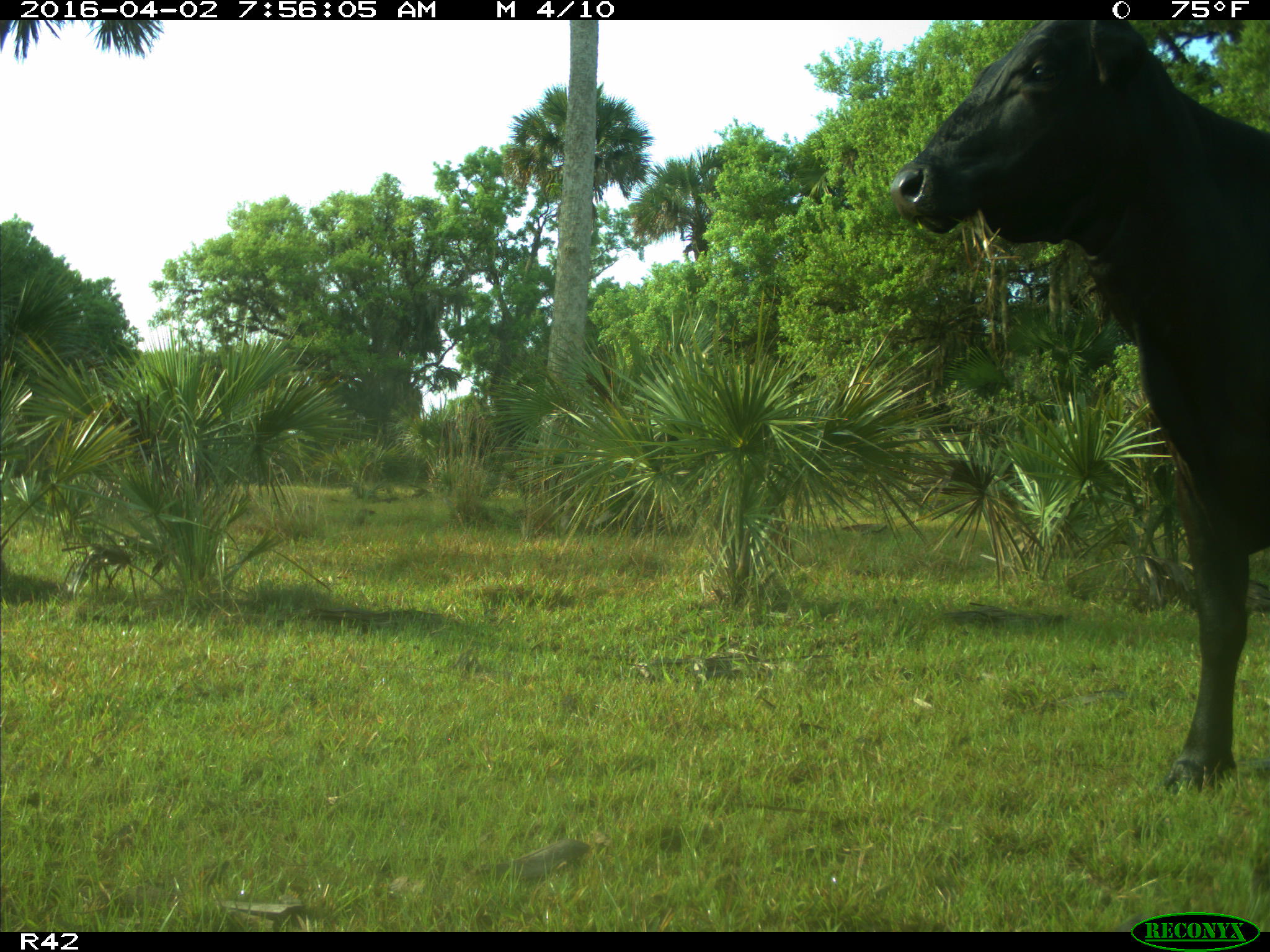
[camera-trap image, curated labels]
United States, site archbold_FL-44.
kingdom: Animalia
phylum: Chordata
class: Mammalia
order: Artiodactyla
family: Bovidae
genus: Bos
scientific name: Bos taurus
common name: domestic cow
Bos taurus (domestic cow).